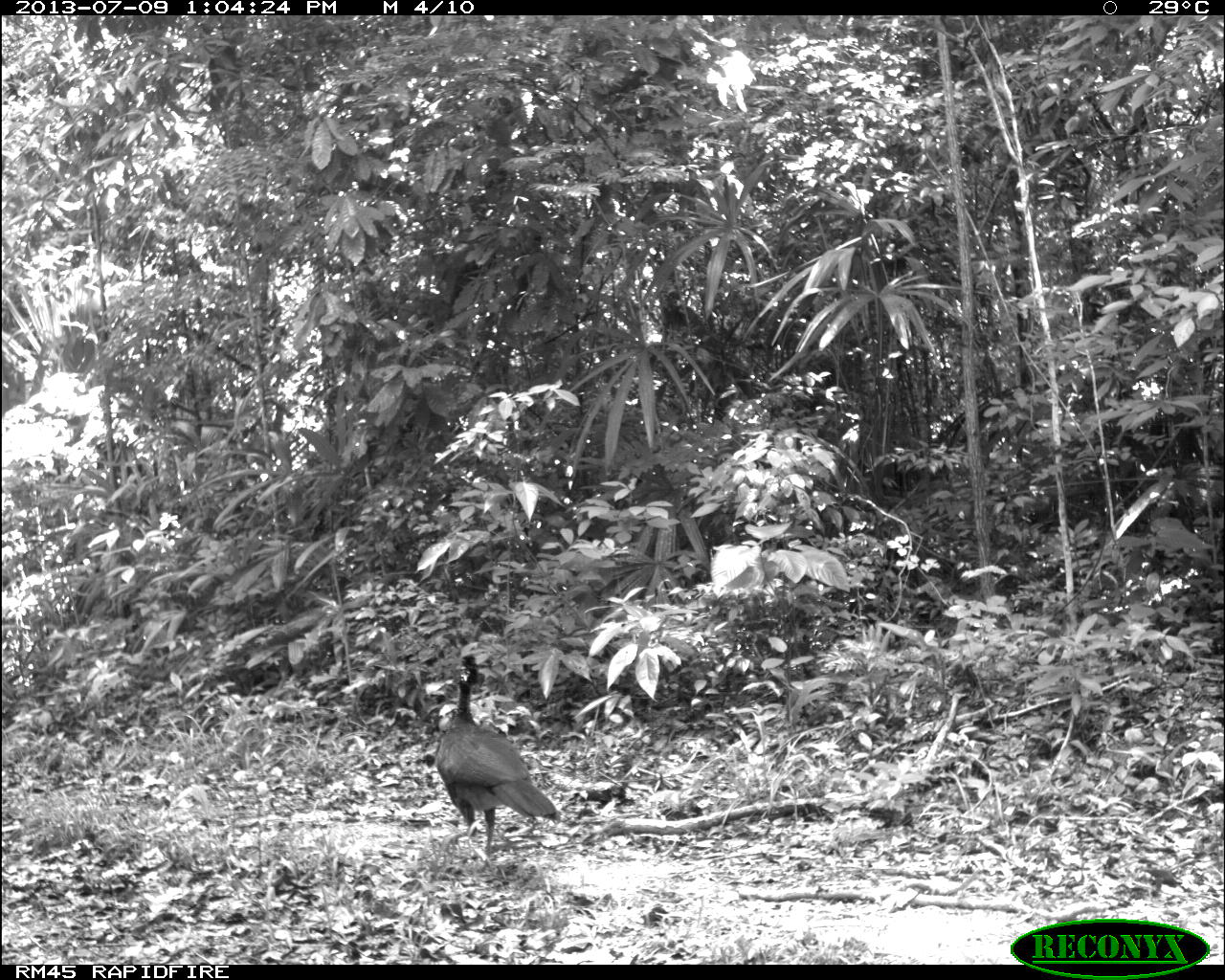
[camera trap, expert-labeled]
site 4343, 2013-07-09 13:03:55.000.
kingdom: Animalia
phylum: Chordata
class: Aves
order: Galliformes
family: Cracidae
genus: Crax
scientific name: Crax rubra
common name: great curassow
Crax rubra (great curassow), count 2, sex female.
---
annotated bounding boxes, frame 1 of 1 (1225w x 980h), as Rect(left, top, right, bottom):
crax rubra: Rect(429, 652, 558, 851)